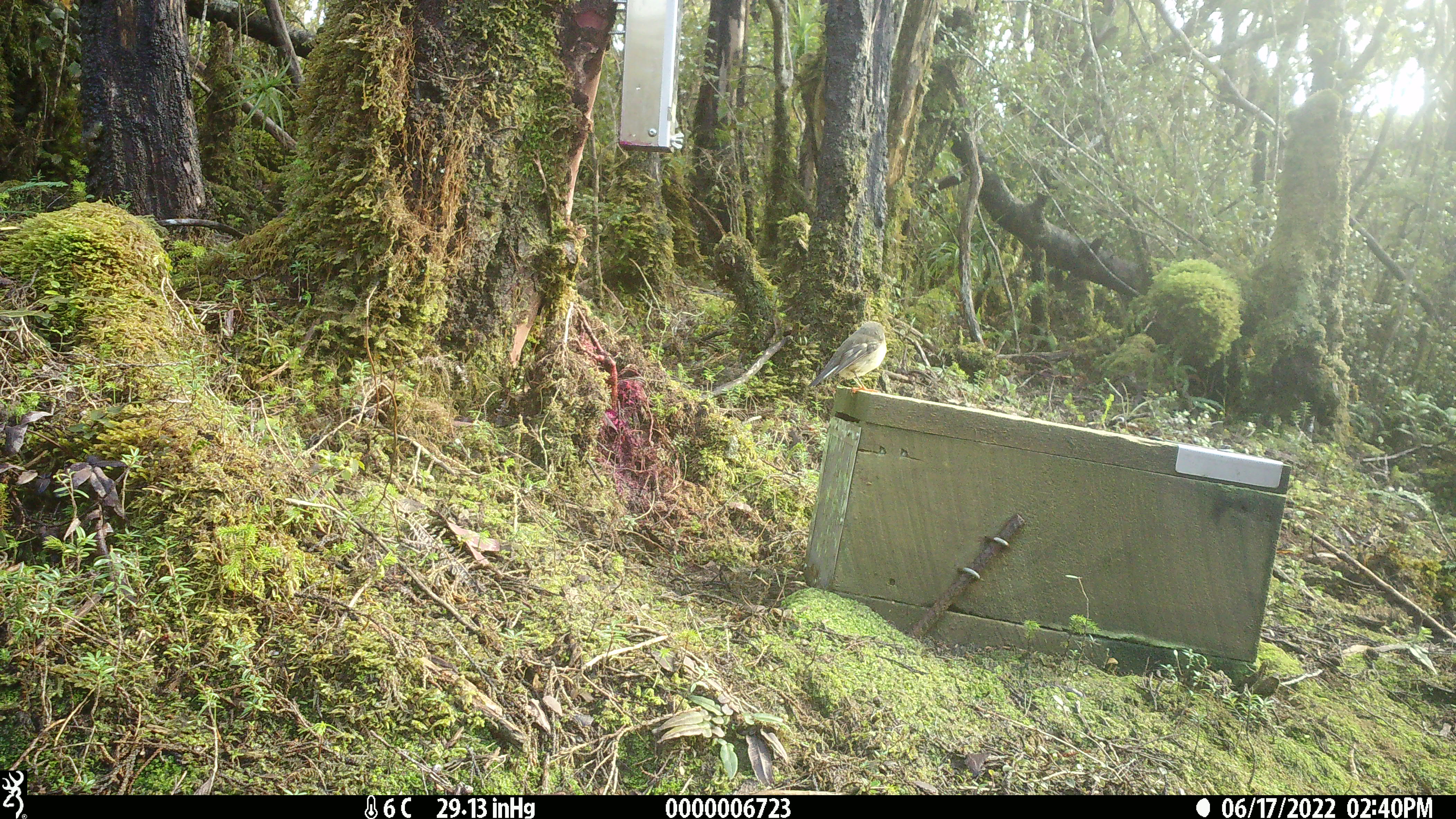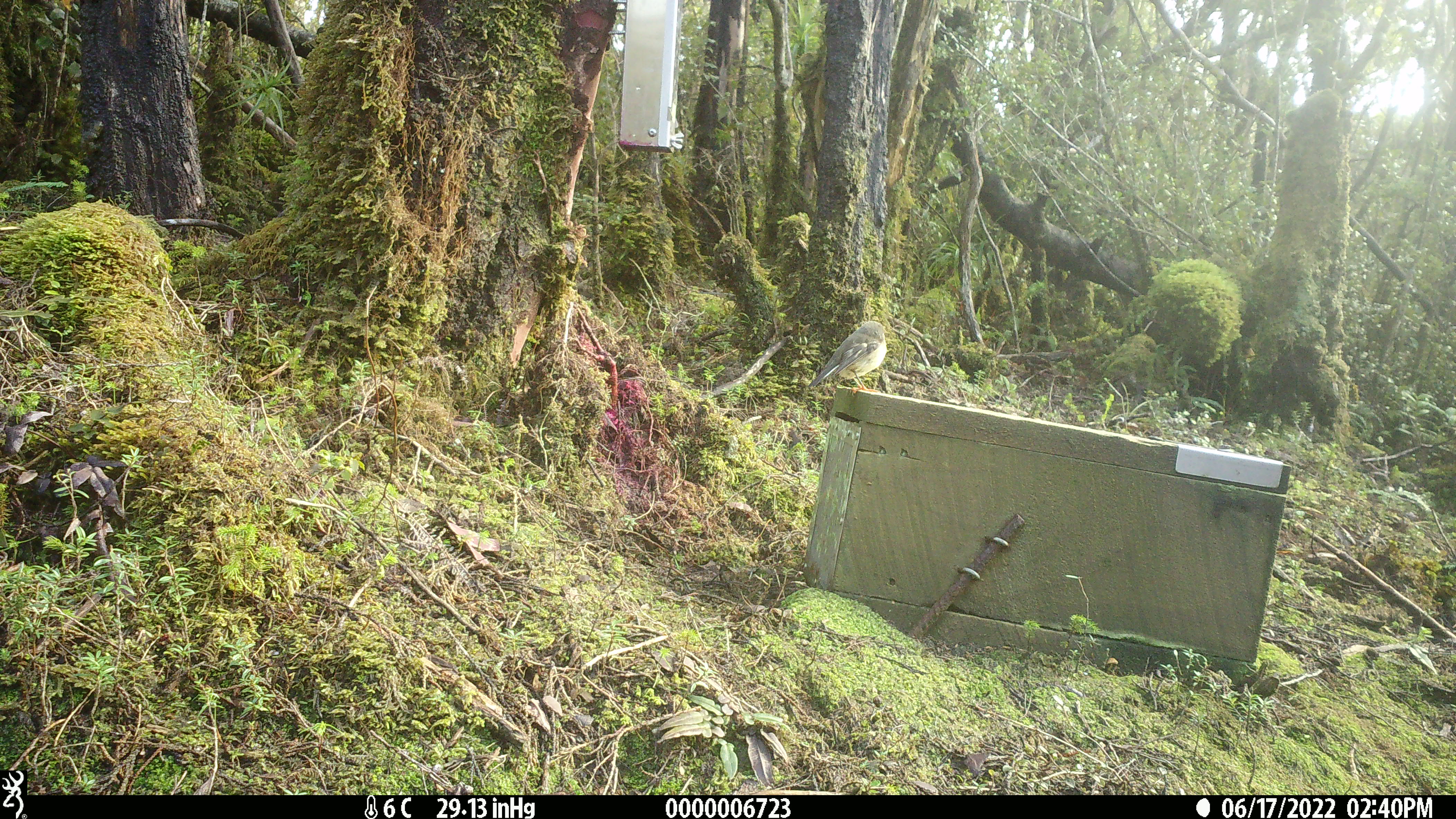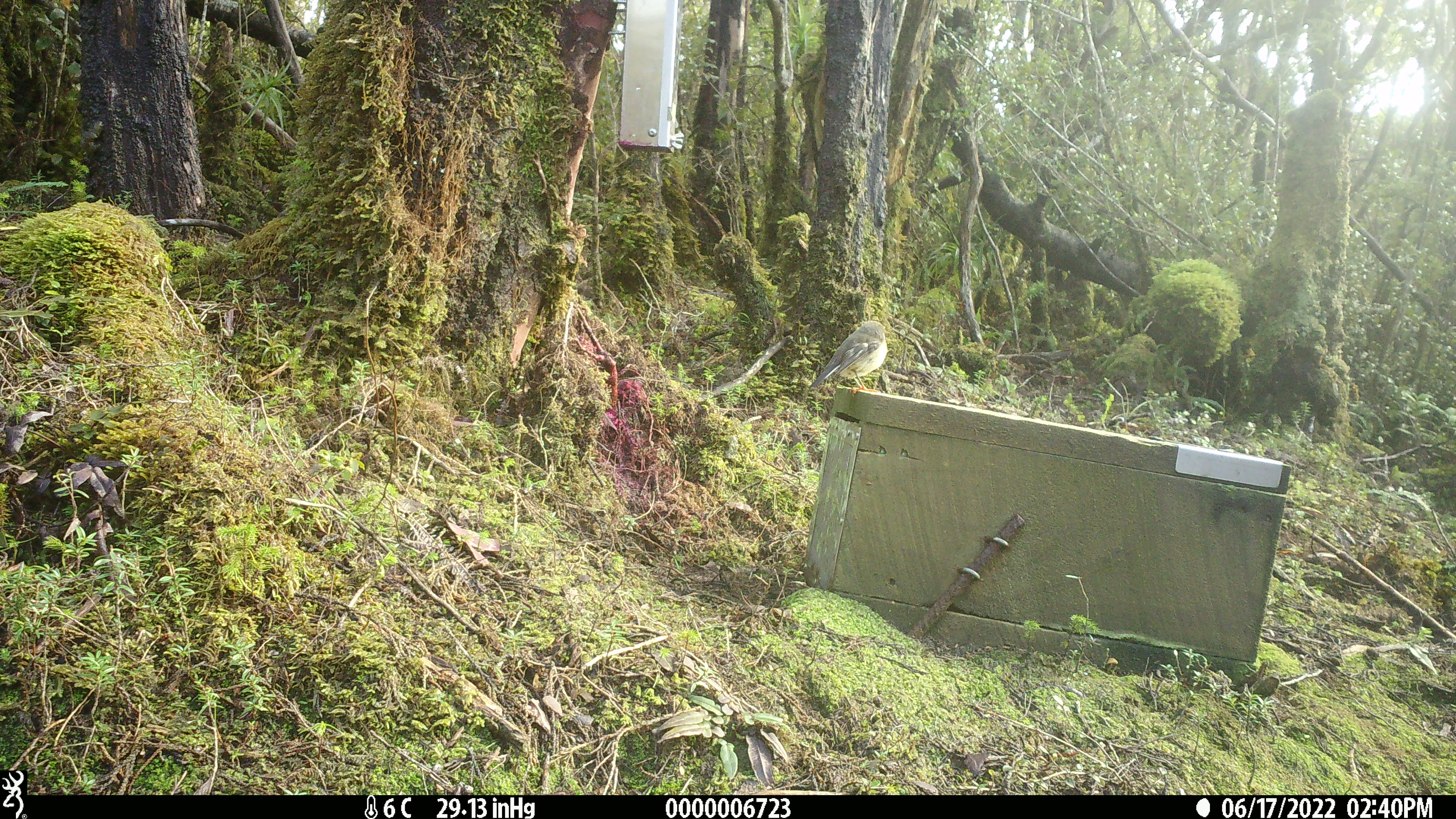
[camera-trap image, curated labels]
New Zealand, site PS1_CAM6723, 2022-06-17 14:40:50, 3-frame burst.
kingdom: Animalia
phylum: Chordata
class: Aves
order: Passeriformes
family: Petroicidae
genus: Petroica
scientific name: Petroica macrocephala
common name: tomtit